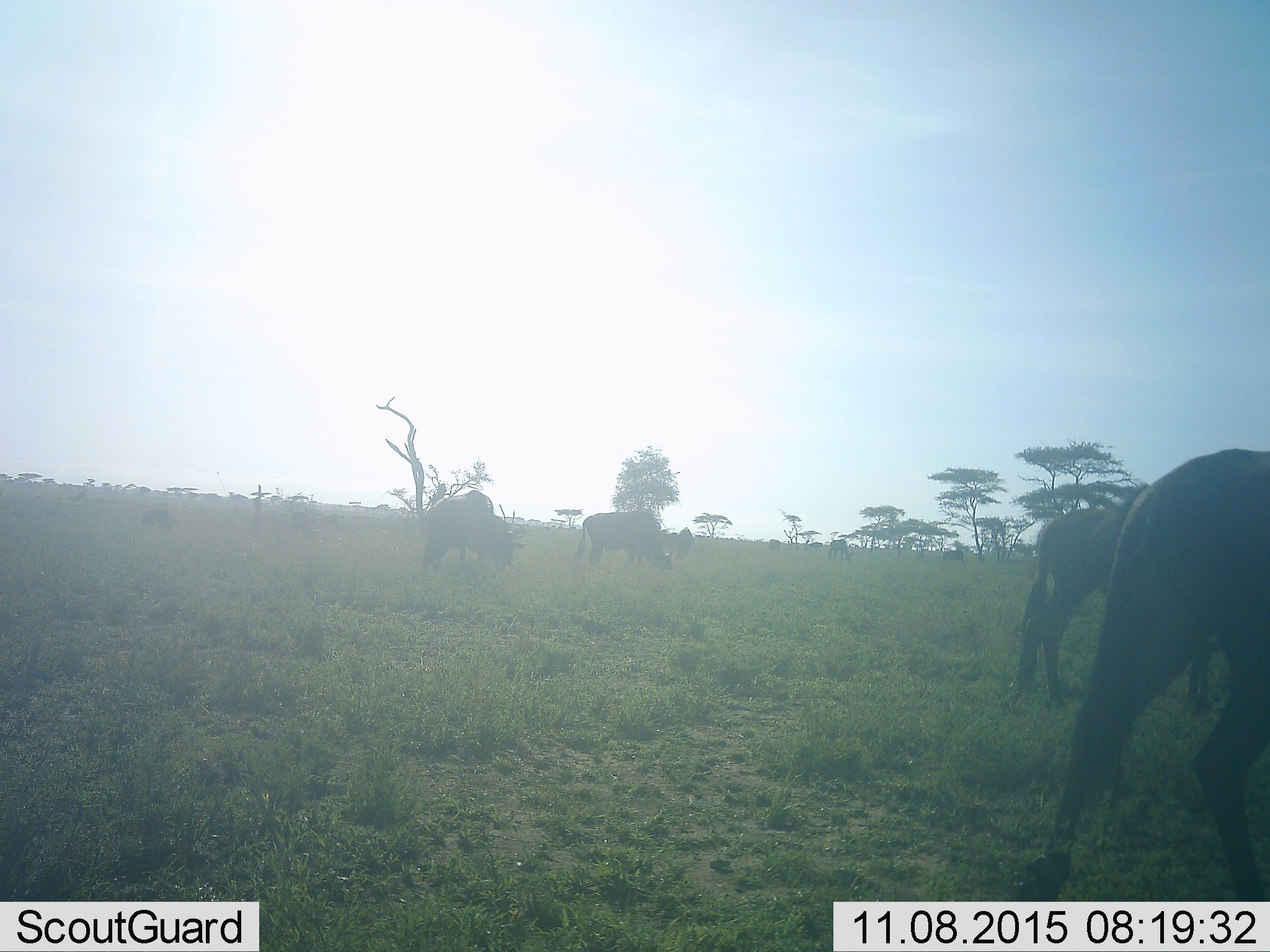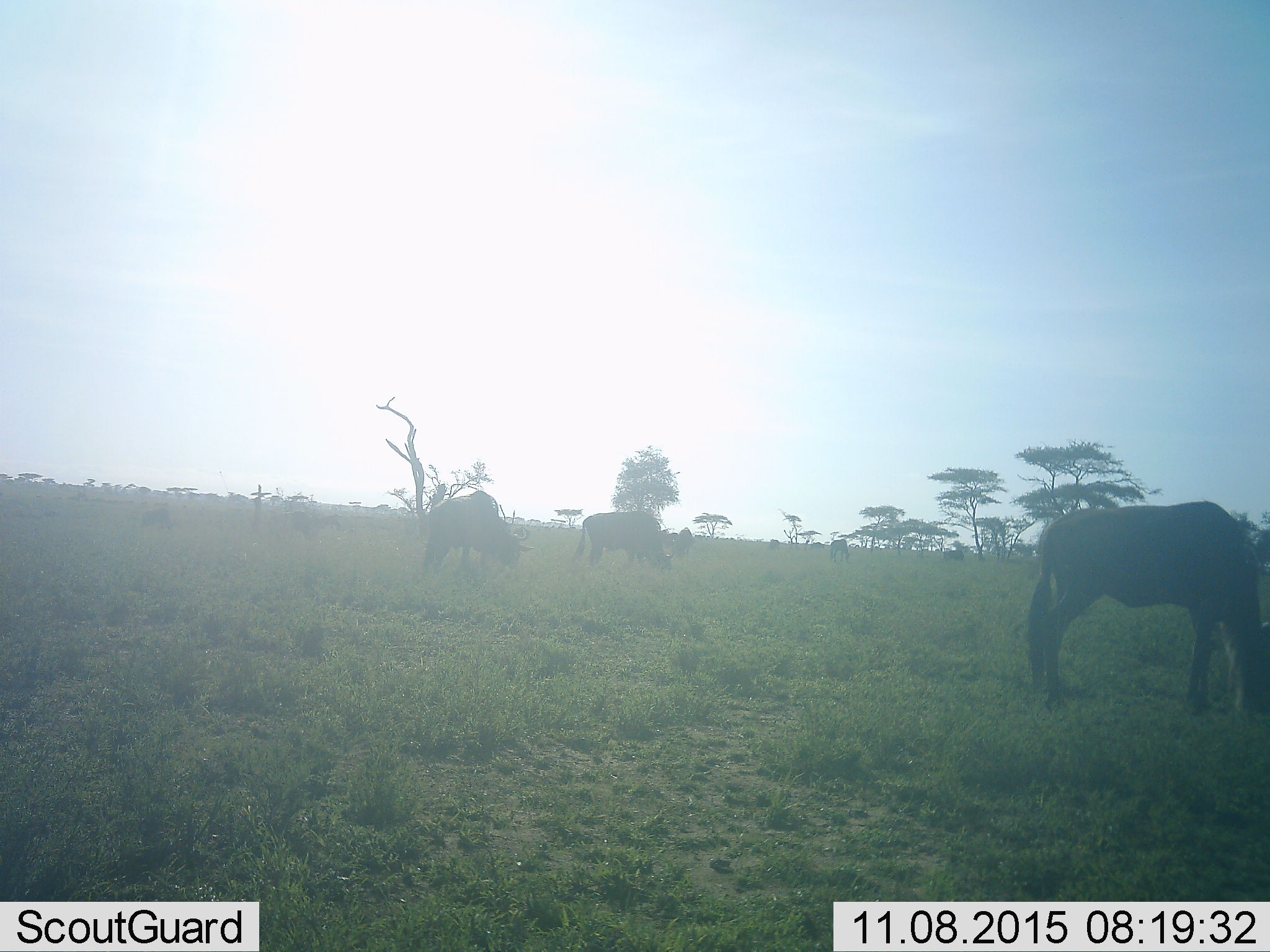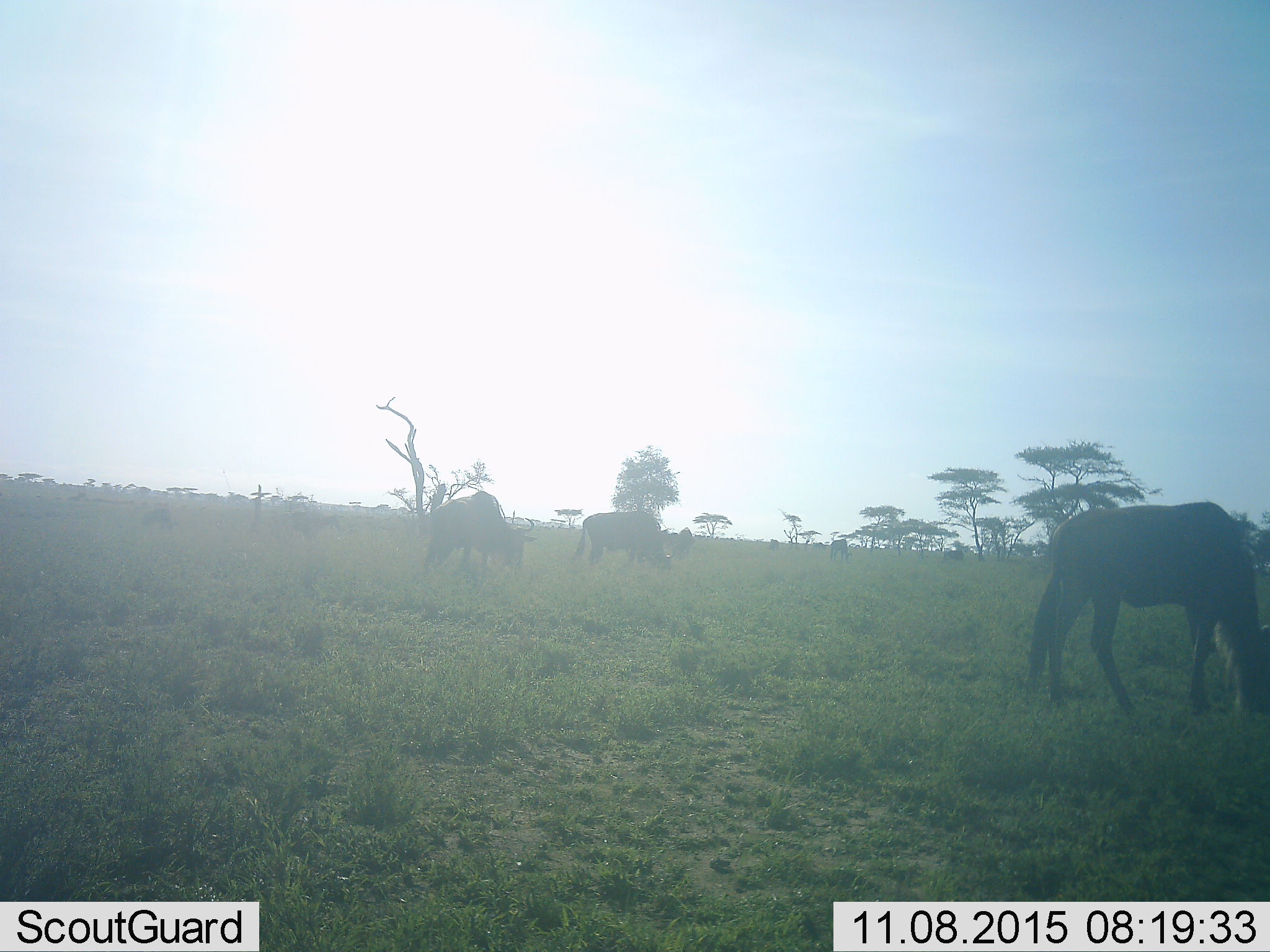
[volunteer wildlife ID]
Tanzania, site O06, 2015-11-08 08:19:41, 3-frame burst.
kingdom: Animalia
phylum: Chordata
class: Mammalia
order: Artiodactyla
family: Bovidae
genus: Connochaetes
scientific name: Connochaetes taurinus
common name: blue wildebeest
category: wildebeest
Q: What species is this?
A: Wildebeest (blue wildebeest) (Connochaetes taurinus).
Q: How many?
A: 11-50.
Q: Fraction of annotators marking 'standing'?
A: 25%.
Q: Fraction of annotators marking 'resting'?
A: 0%.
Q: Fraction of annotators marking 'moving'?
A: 50%.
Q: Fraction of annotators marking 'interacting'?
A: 0%.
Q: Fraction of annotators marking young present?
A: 0%.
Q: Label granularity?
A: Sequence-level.